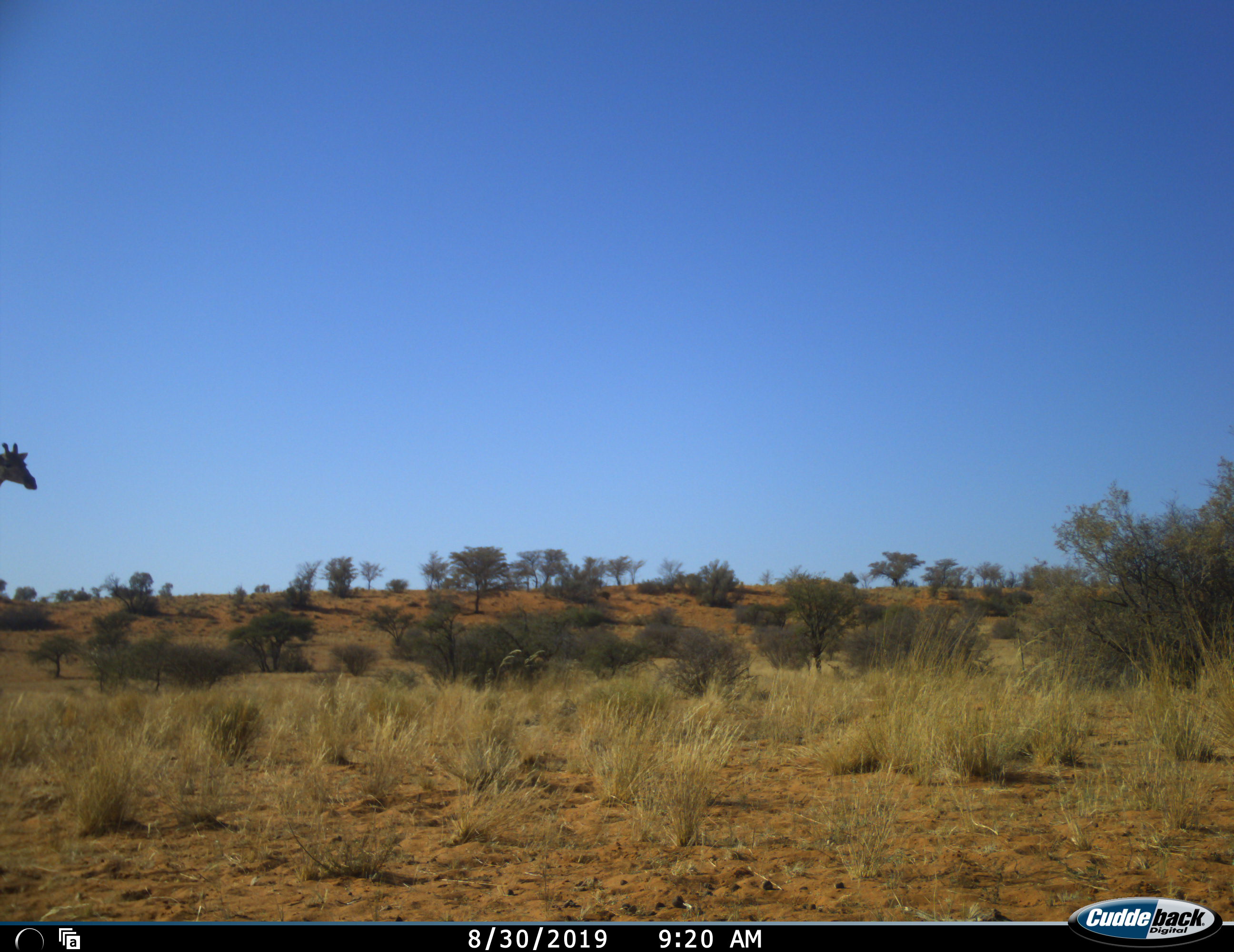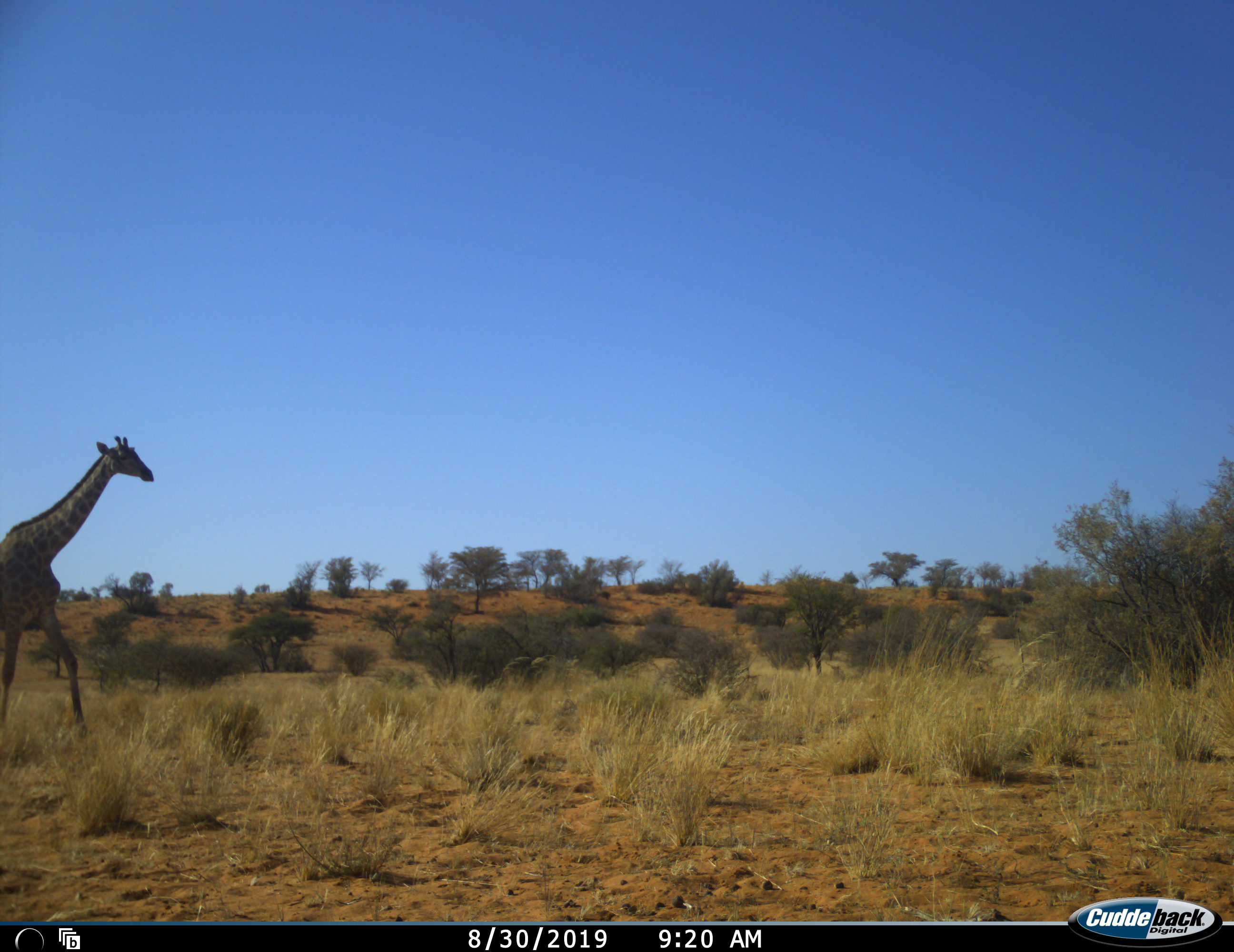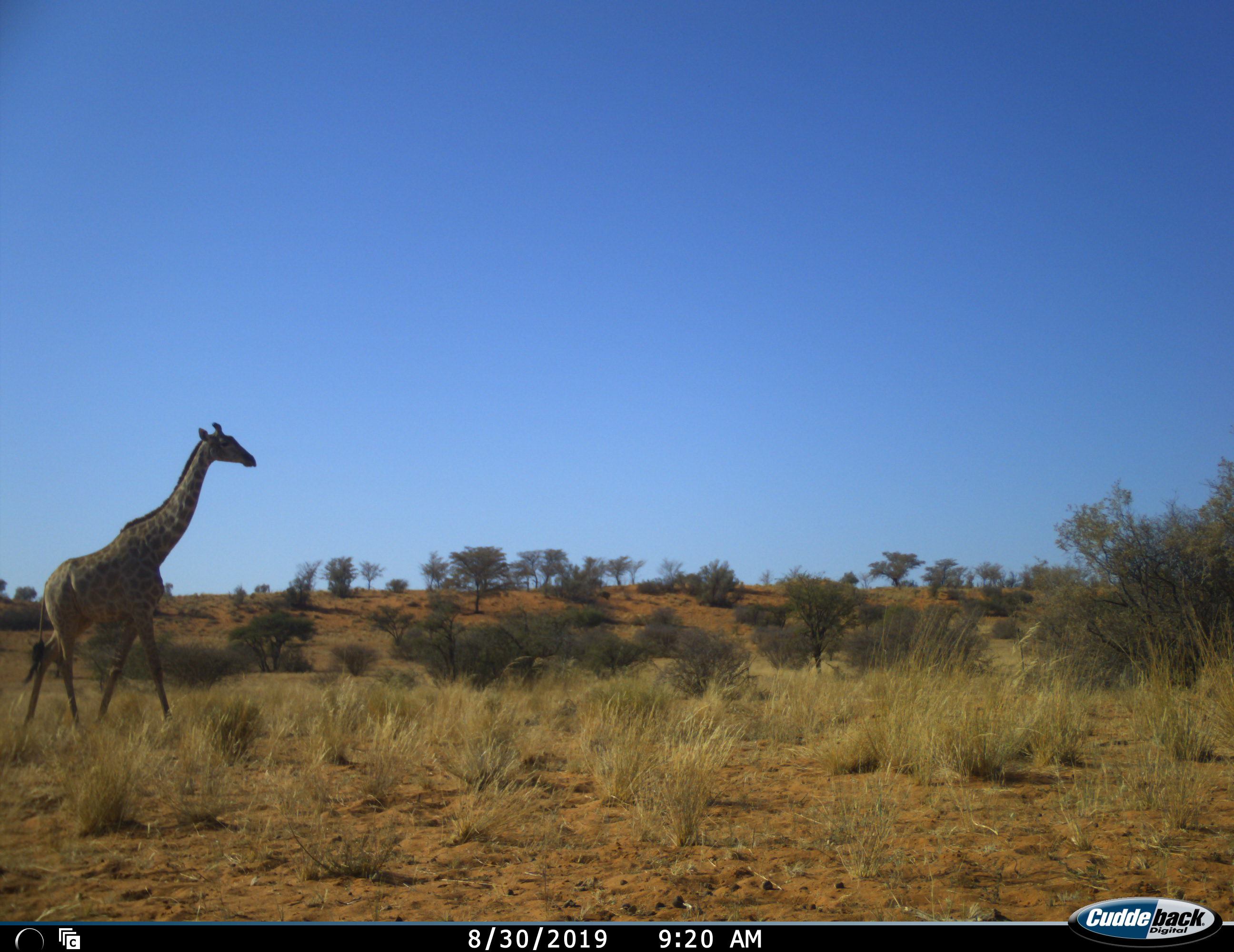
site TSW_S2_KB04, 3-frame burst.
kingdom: Animalia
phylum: Chordata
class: Mammalia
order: Artiodactyla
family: Giraffidae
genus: Giraffa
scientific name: Giraffa camelopardalis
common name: giraffe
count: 1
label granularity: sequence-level